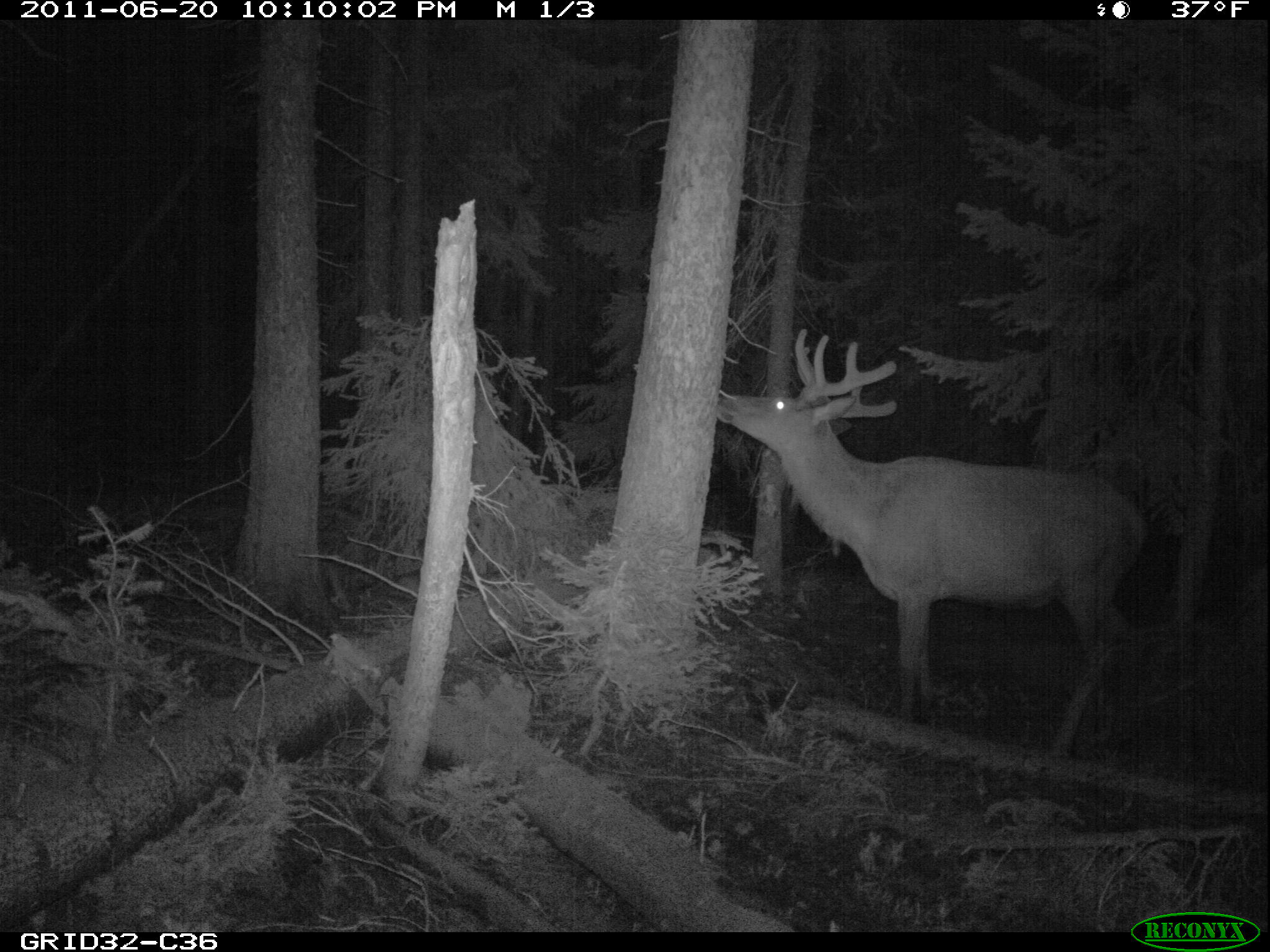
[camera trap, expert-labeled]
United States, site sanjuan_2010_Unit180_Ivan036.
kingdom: Animalia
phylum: Chordata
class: Mammalia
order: Artiodactyla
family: Cervidae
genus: Cervus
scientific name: Cervus elaphus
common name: red deer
Cervus elaphus (red deer).